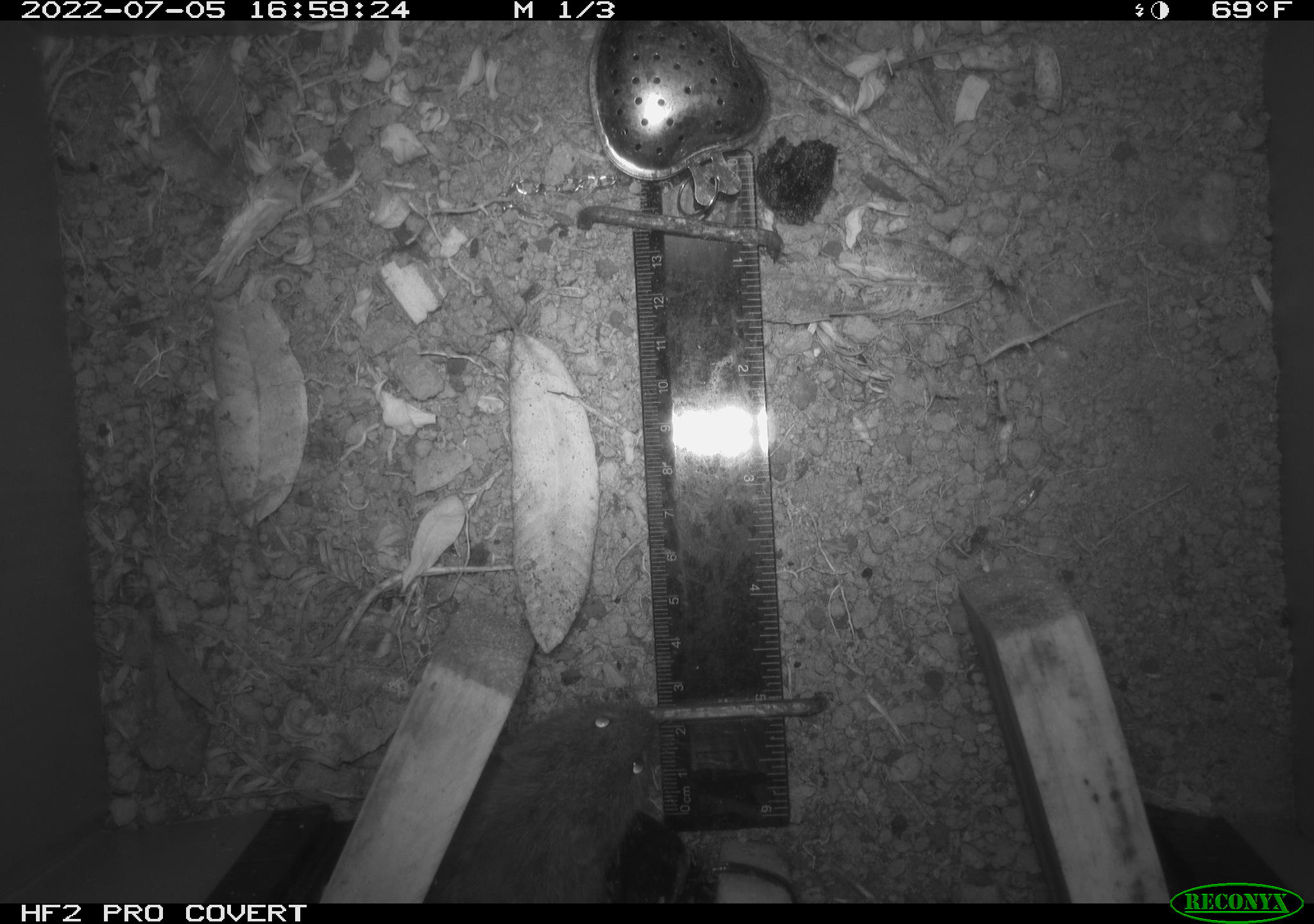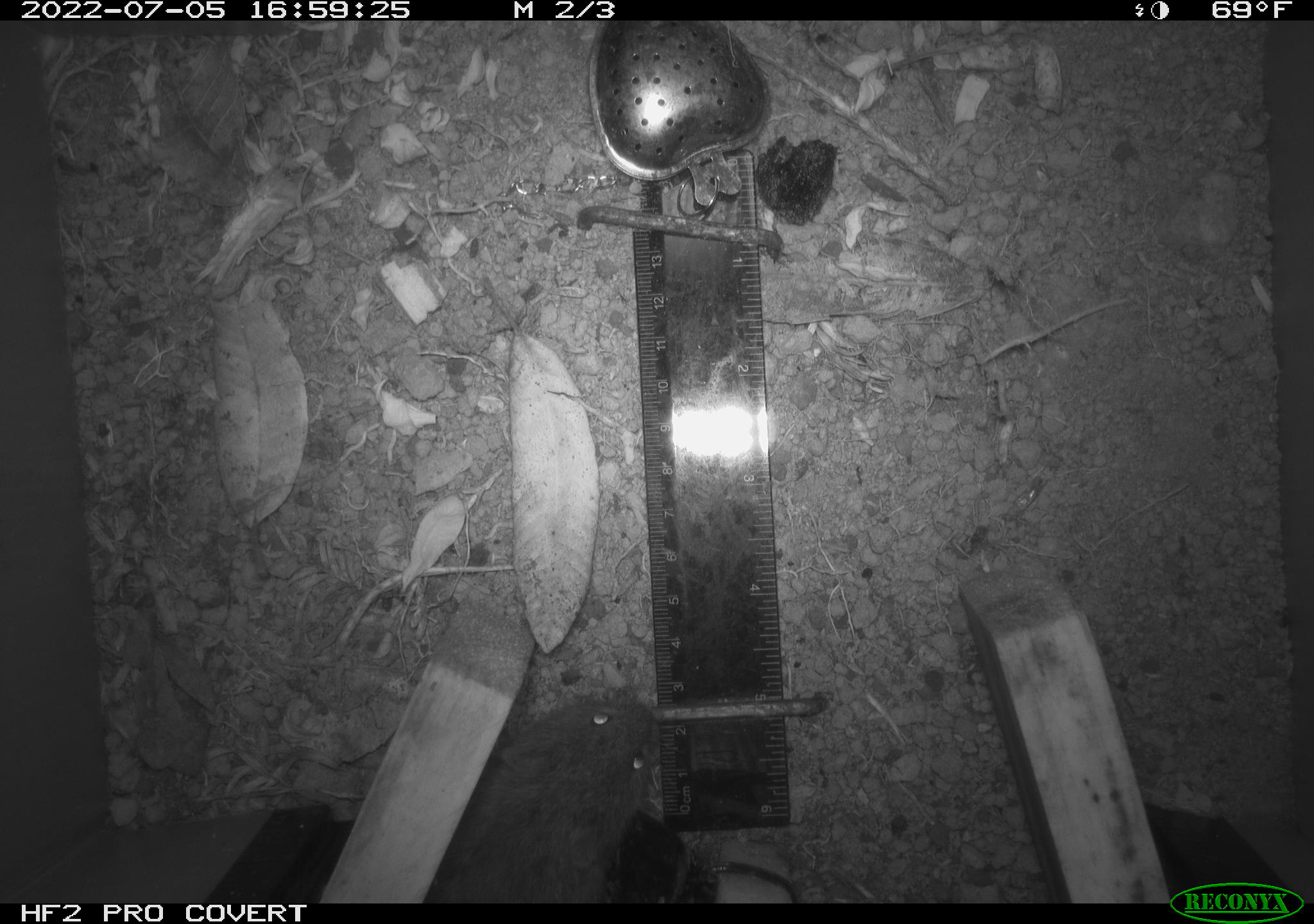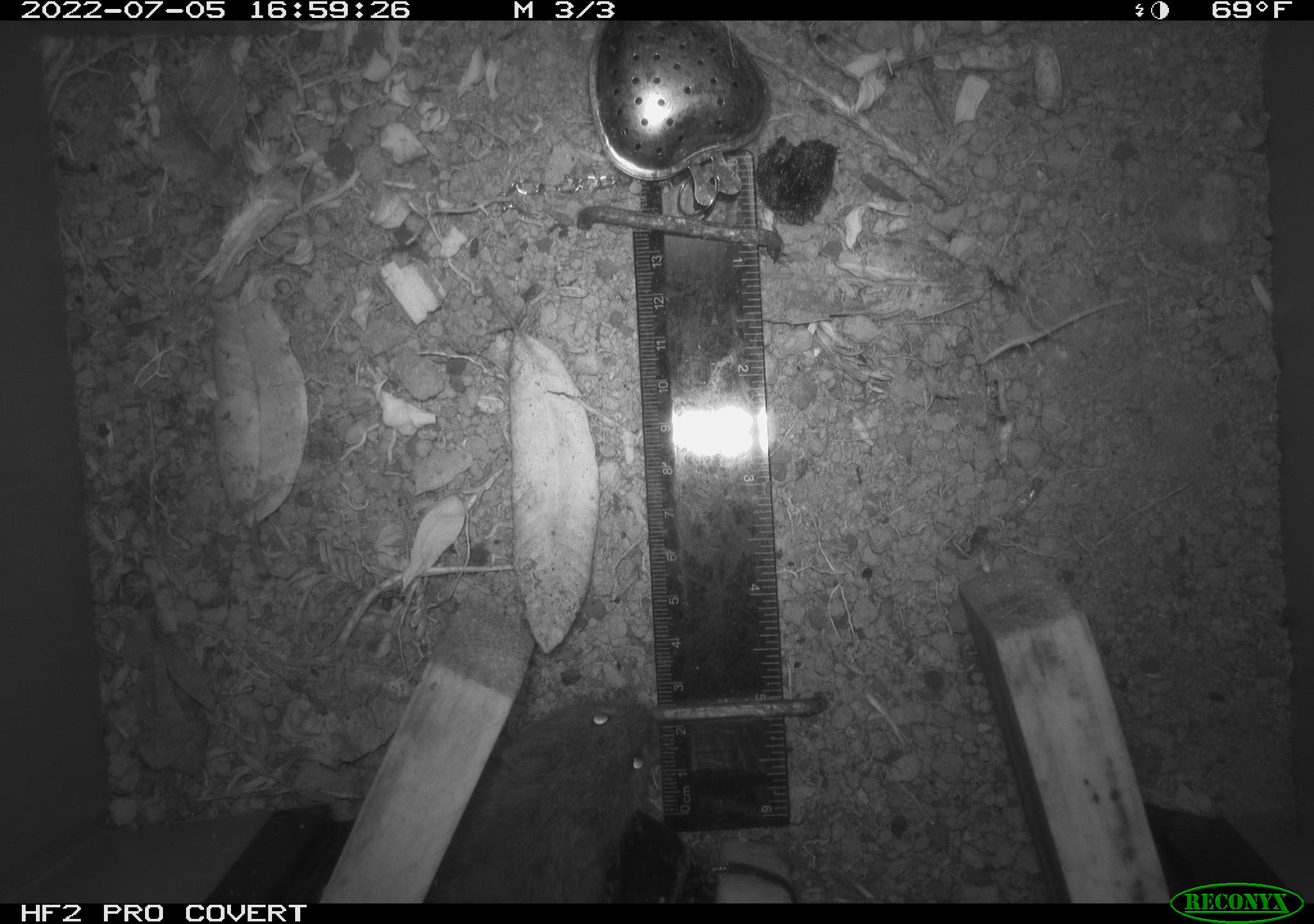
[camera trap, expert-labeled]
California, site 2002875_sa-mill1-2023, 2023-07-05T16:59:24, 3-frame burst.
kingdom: Animalia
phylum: Chordata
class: Mammalia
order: Rodentia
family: Cricetidae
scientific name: Arvicolinae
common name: voles, lemmings, and muskrats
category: arvicolinae subfamily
Arvicolinae subfamily (voles, lemmings, and muskrats) (Arvicolinae).